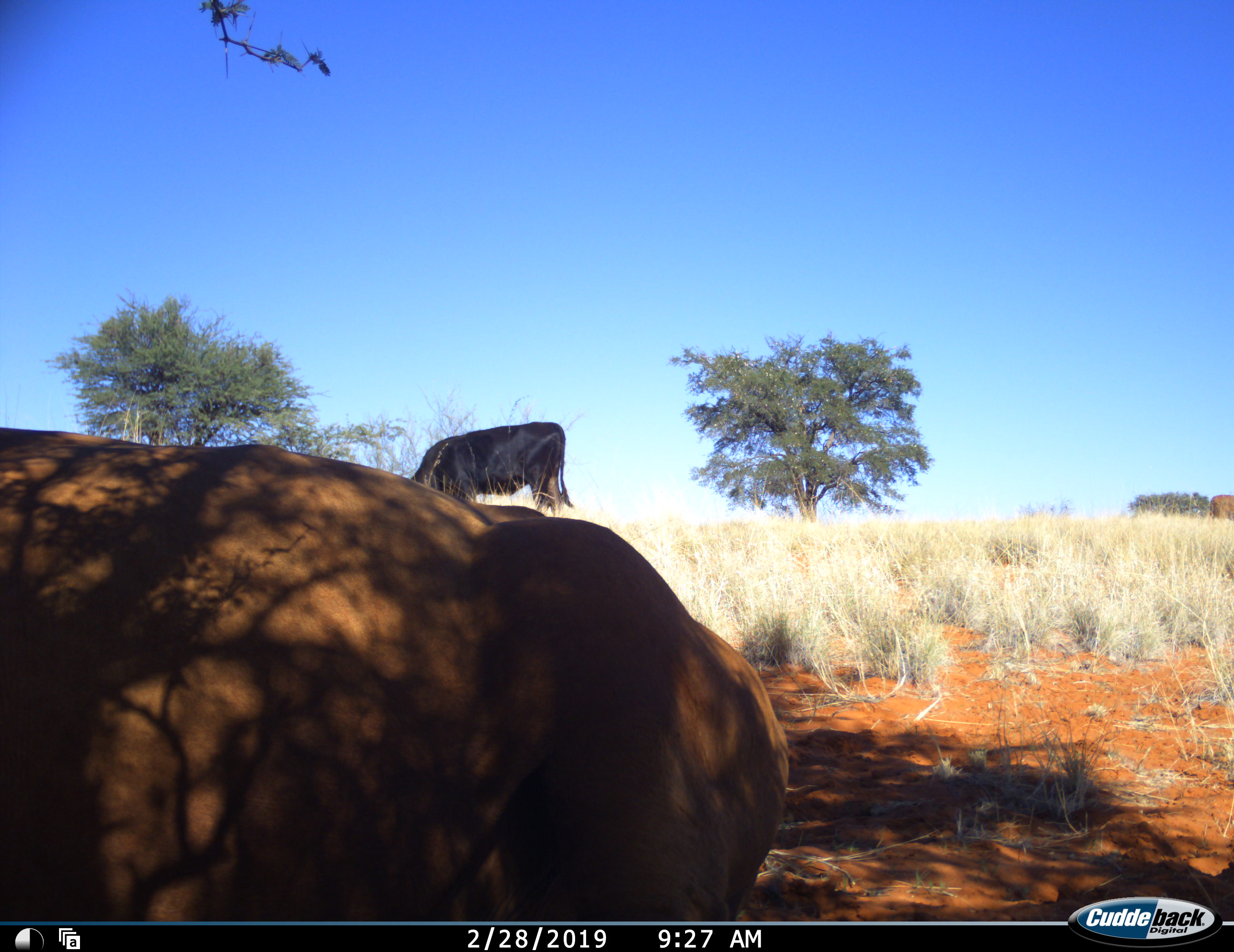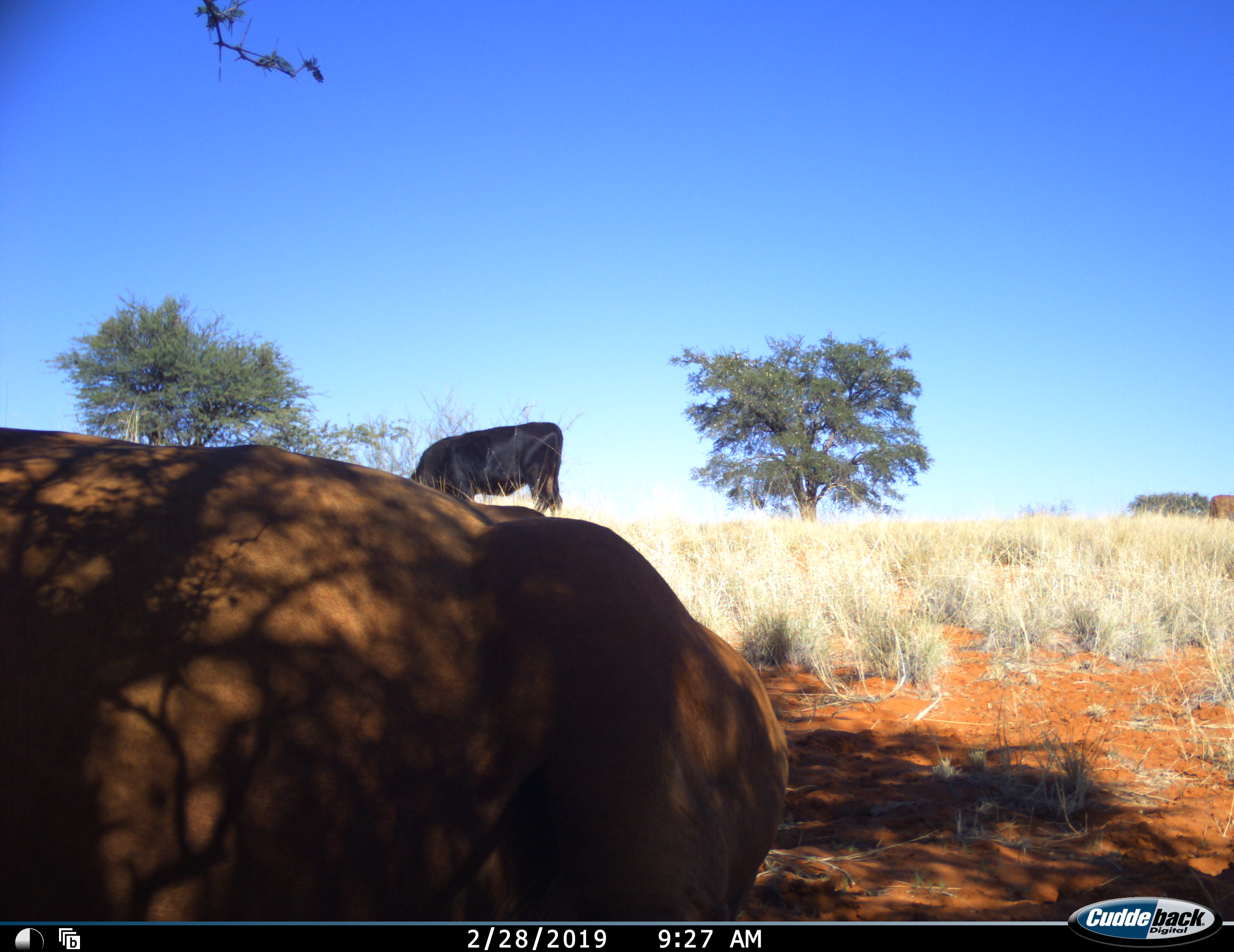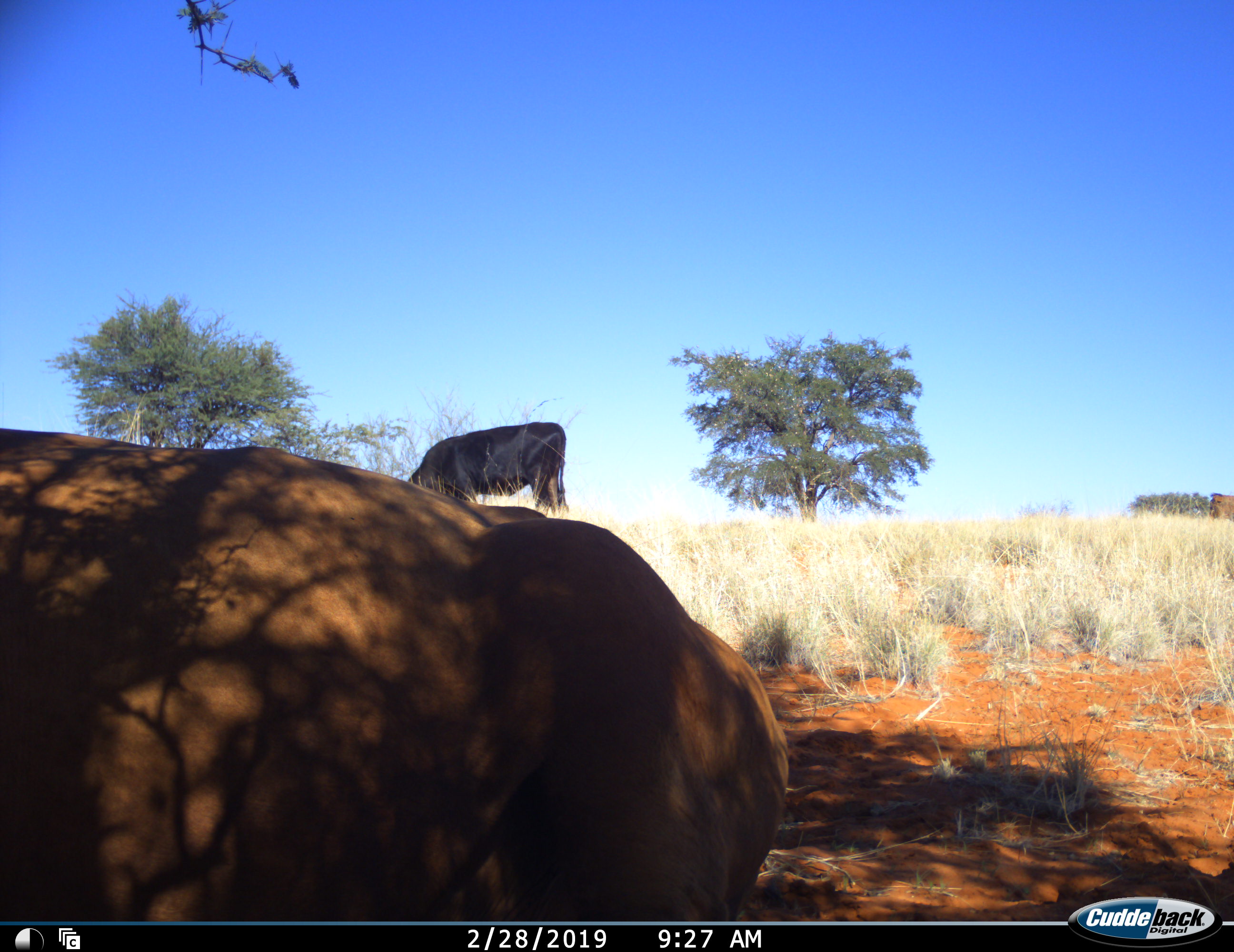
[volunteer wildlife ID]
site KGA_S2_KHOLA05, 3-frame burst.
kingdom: Animalia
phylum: Chordata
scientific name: Vertebrata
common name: domestic animal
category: domesticanimal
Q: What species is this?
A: Domesticanimal (domestic animal) (Vertebrata).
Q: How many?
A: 3.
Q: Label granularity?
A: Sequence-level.